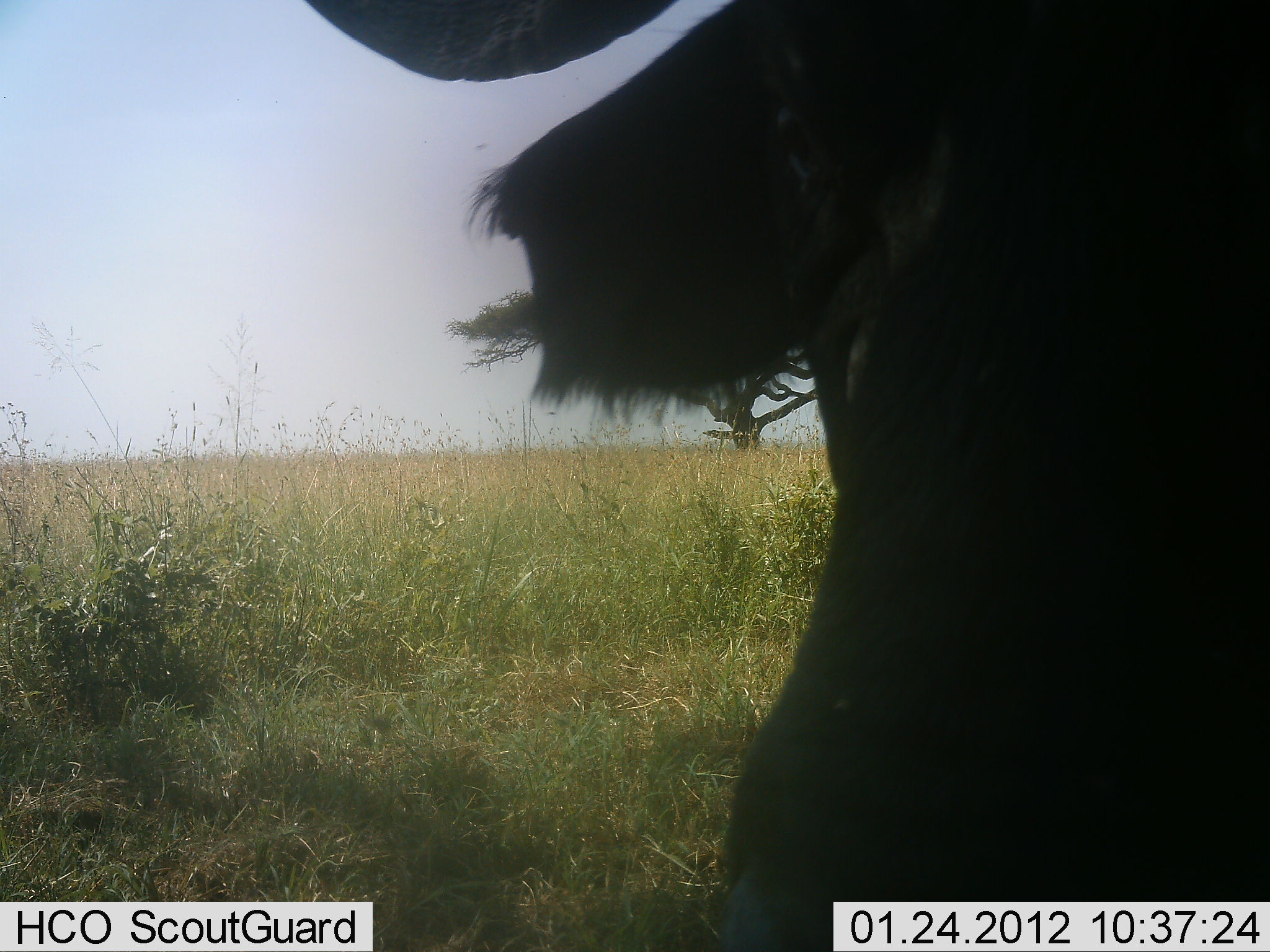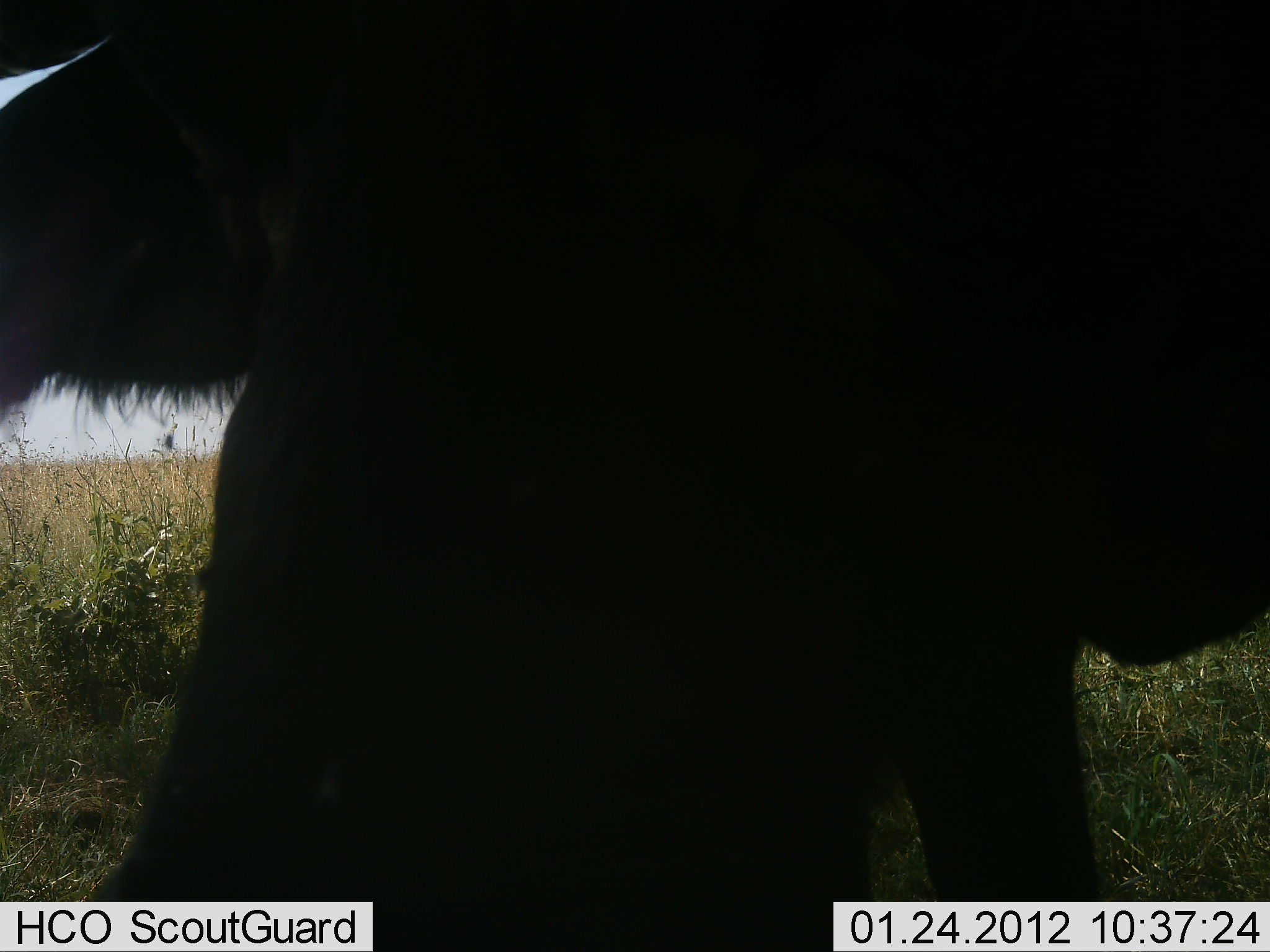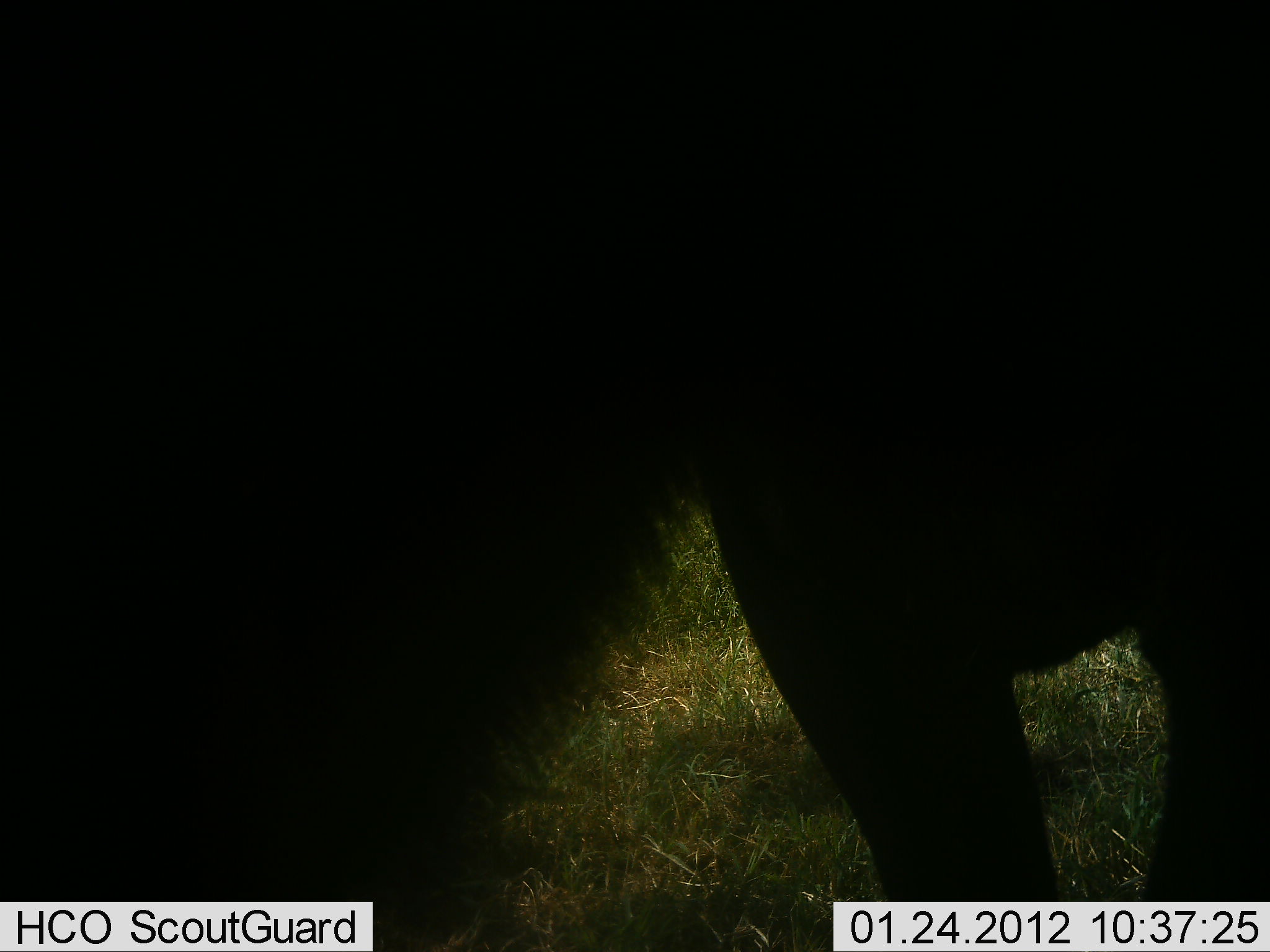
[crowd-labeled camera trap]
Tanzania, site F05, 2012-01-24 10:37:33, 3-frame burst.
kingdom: Animalia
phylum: Chordata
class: Mammalia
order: Artiodactyla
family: Bovidae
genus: Syncerus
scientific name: Syncerus caffer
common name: cape buffalo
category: buffalo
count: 1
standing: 38%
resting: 8%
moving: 38%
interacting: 8%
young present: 0%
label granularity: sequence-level